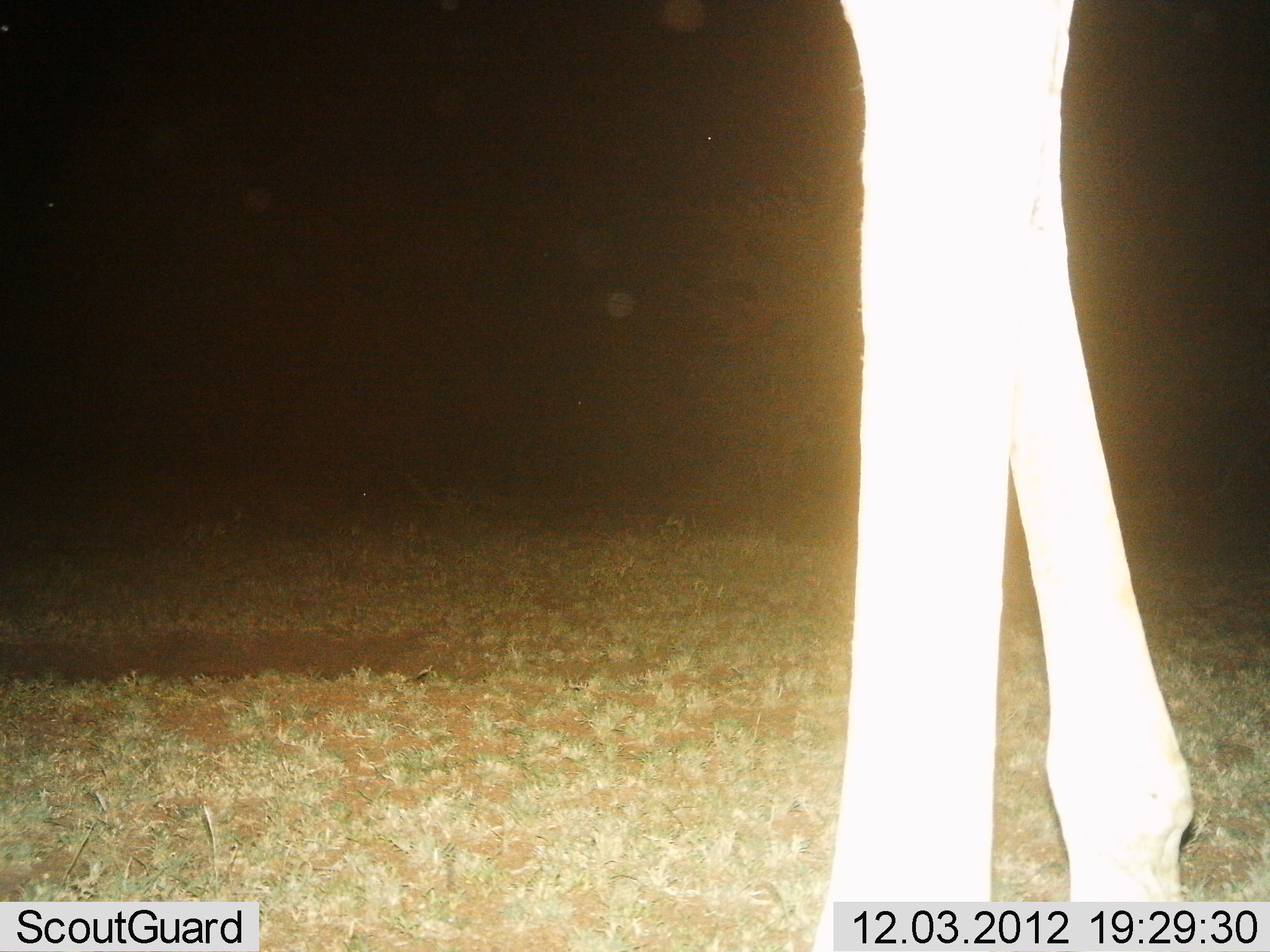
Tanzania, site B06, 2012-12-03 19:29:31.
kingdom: Animalia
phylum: Chordata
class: Mammalia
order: Artiodactyla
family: Giraffidae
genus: Giraffa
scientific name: Giraffa camelopardalis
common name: giraffe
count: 1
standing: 80%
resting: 0%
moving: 20%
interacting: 0%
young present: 0%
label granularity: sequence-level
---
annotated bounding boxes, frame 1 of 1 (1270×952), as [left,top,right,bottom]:
animal: [822,0,1204,950]